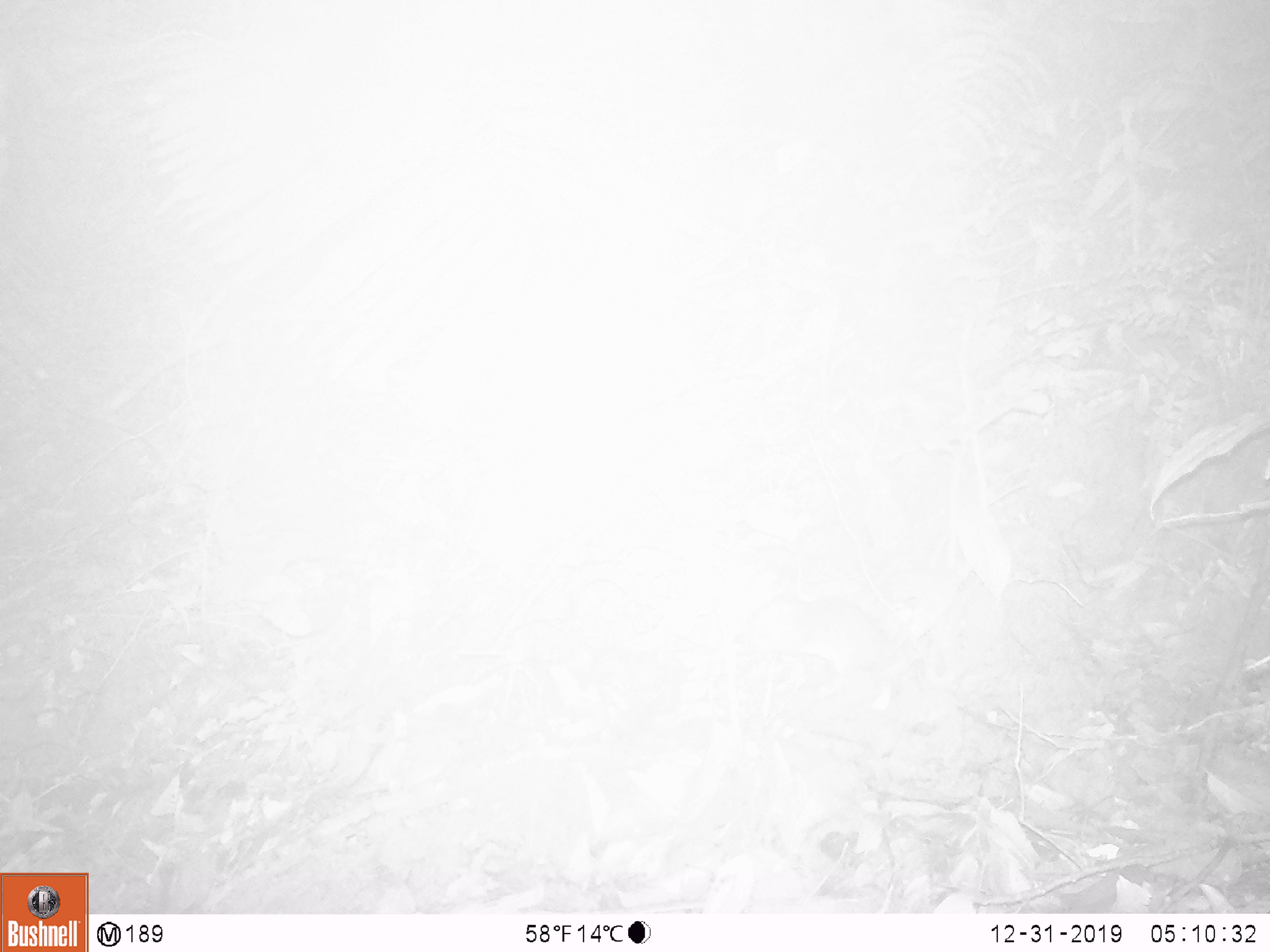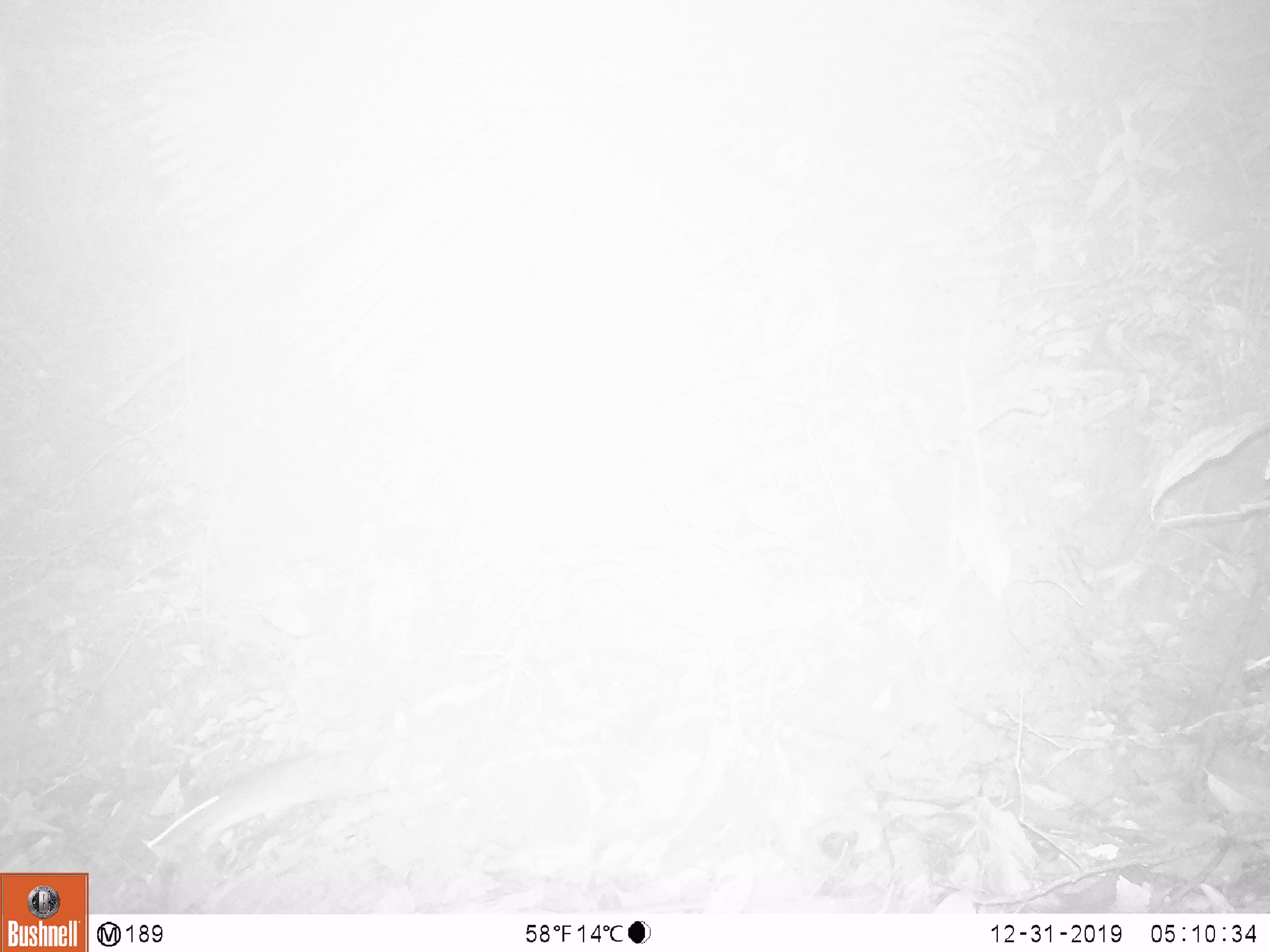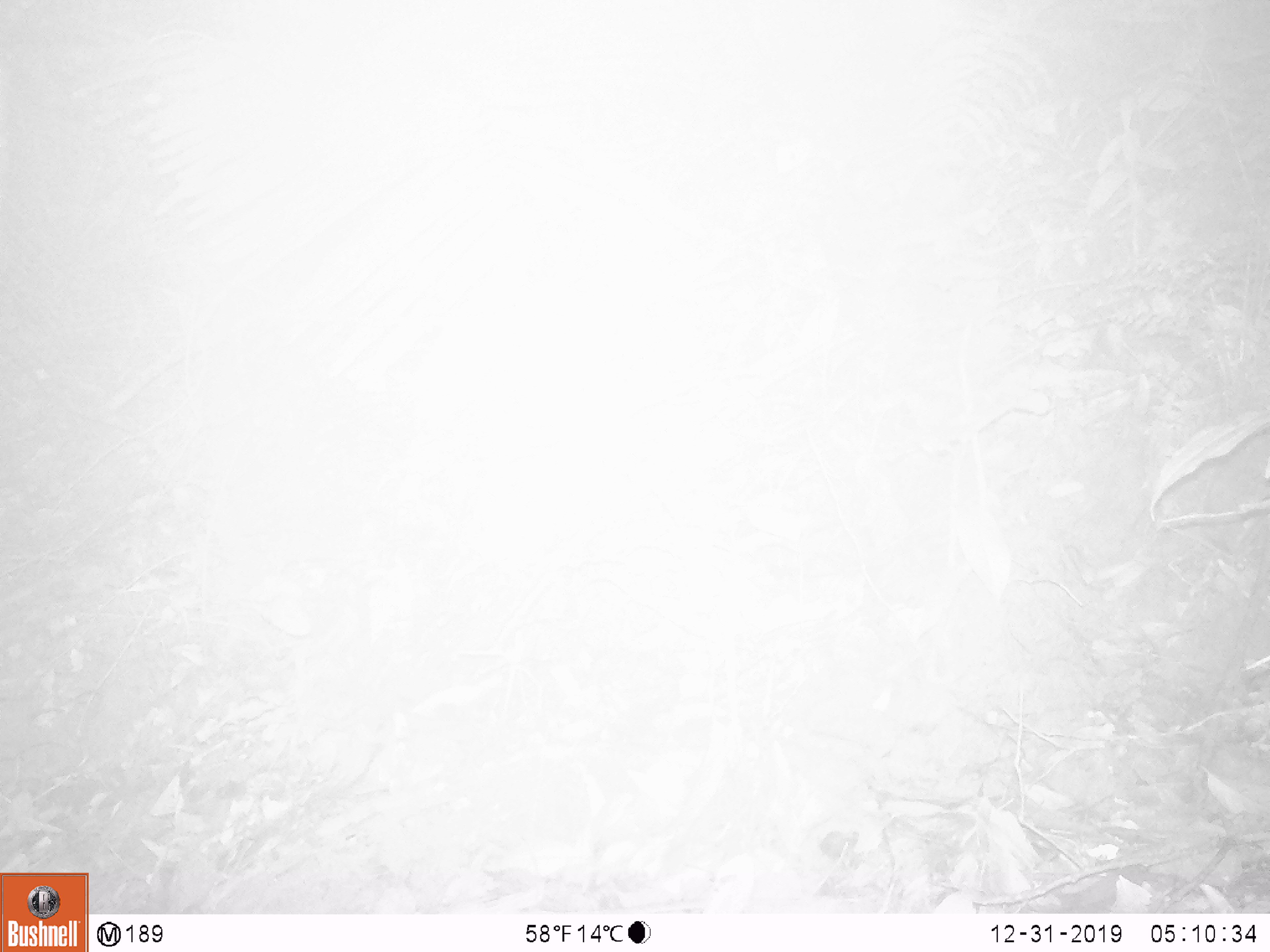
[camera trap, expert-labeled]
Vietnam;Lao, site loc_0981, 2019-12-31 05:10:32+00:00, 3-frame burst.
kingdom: Animalia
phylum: Chordata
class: Mammalia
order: Rodentia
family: Muridae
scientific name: Muridae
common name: old-world mice and rats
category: unidentified murid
Unidentified murid (old-world mice and rats) (Muridae). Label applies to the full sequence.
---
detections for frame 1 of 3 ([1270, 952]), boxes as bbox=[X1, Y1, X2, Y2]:
unidentified murid: bbox=[735, 589, 893, 691]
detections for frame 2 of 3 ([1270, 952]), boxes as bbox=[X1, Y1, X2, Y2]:
unidentified murid: bbox=[138, 741, 388, 857]